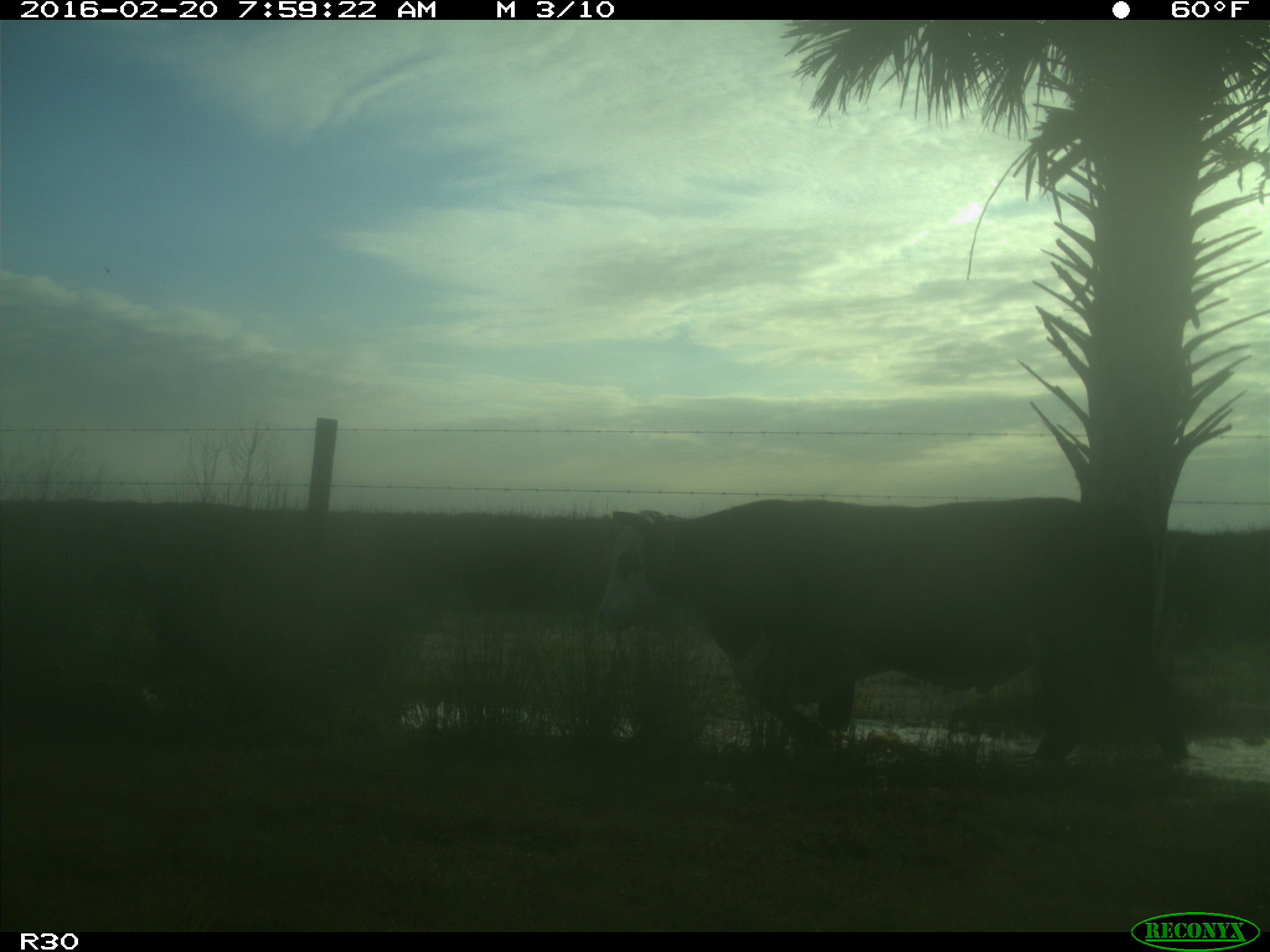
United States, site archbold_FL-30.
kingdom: Animalia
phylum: Chordata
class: Mammalia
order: Artiodactyla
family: Bovidae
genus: Bos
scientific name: Bos taurus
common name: domestic cow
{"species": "Bos taurus (domestic cow)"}